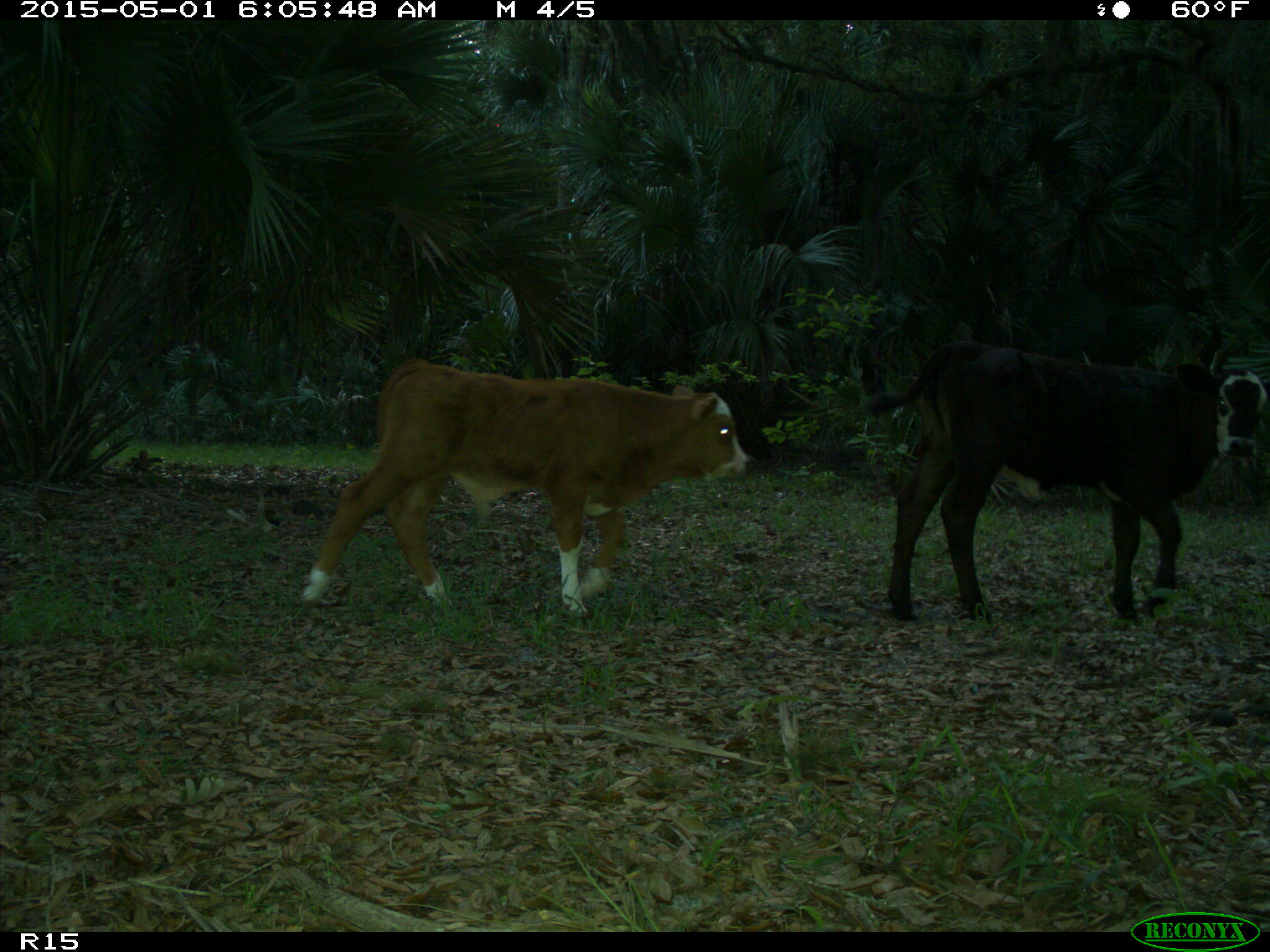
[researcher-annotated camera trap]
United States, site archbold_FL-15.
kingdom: Animalia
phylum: Chordata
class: Mammalia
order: Artiodactyla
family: Bovidae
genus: Bos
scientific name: Bos taurus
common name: domestic cow